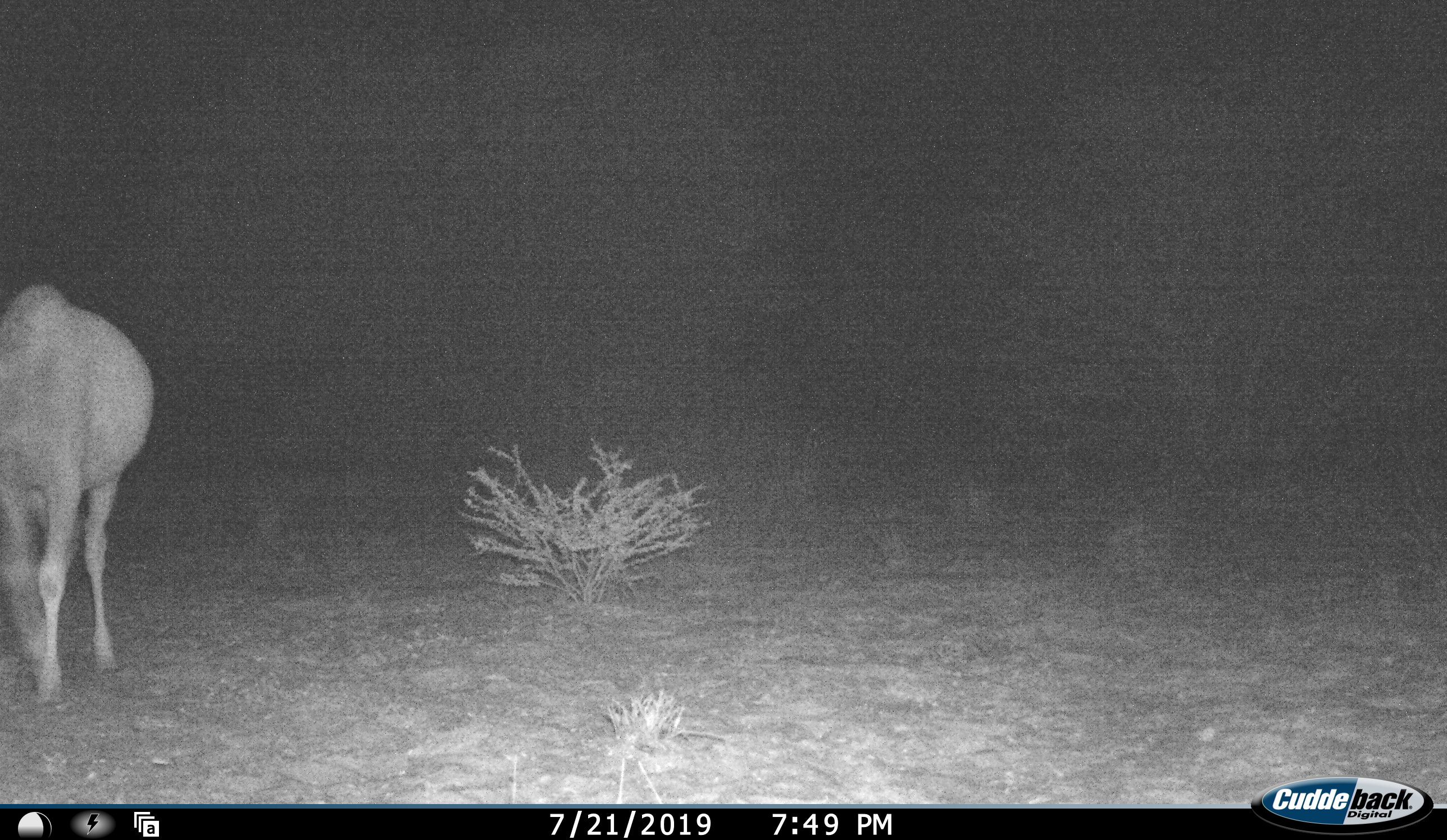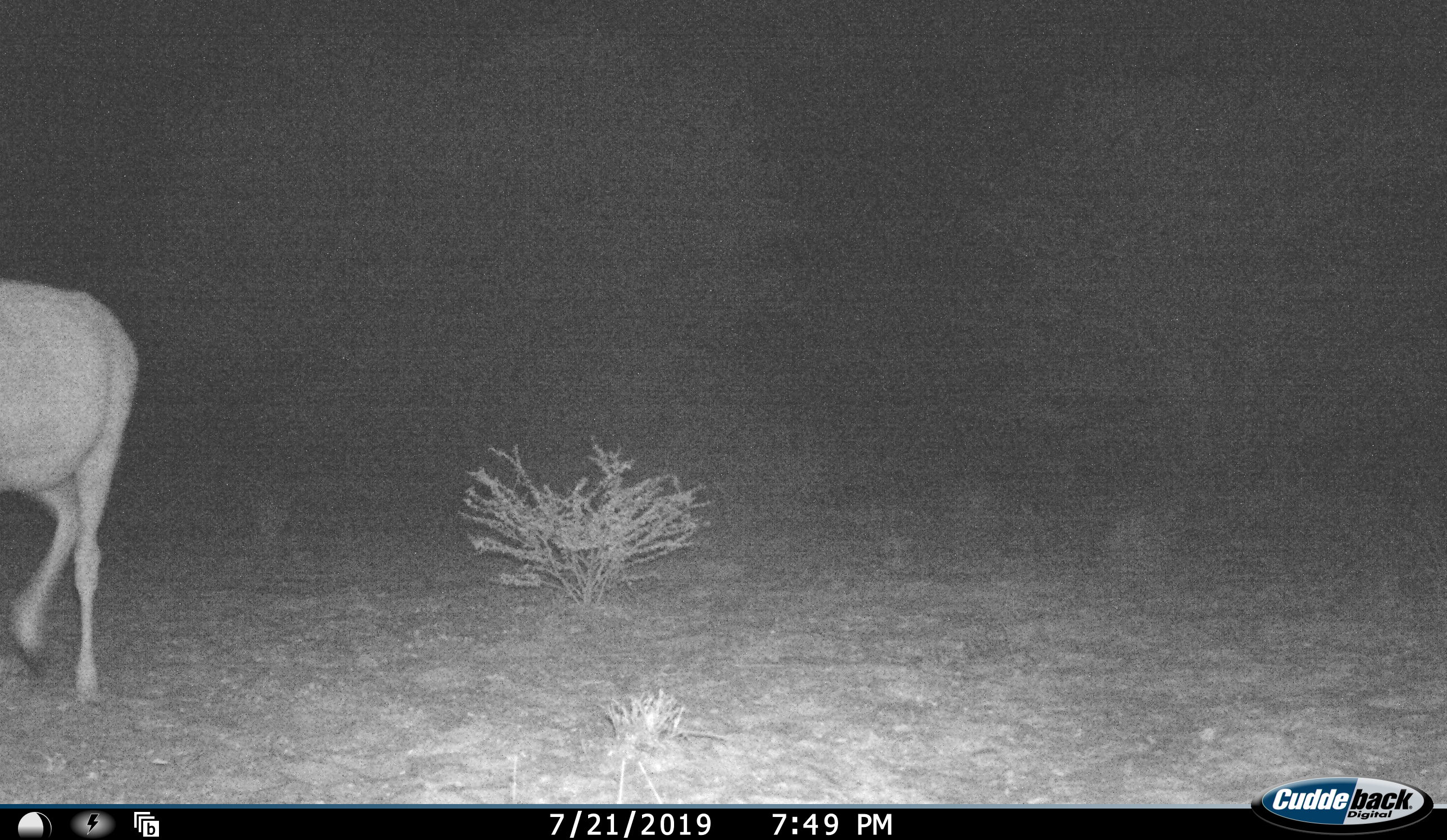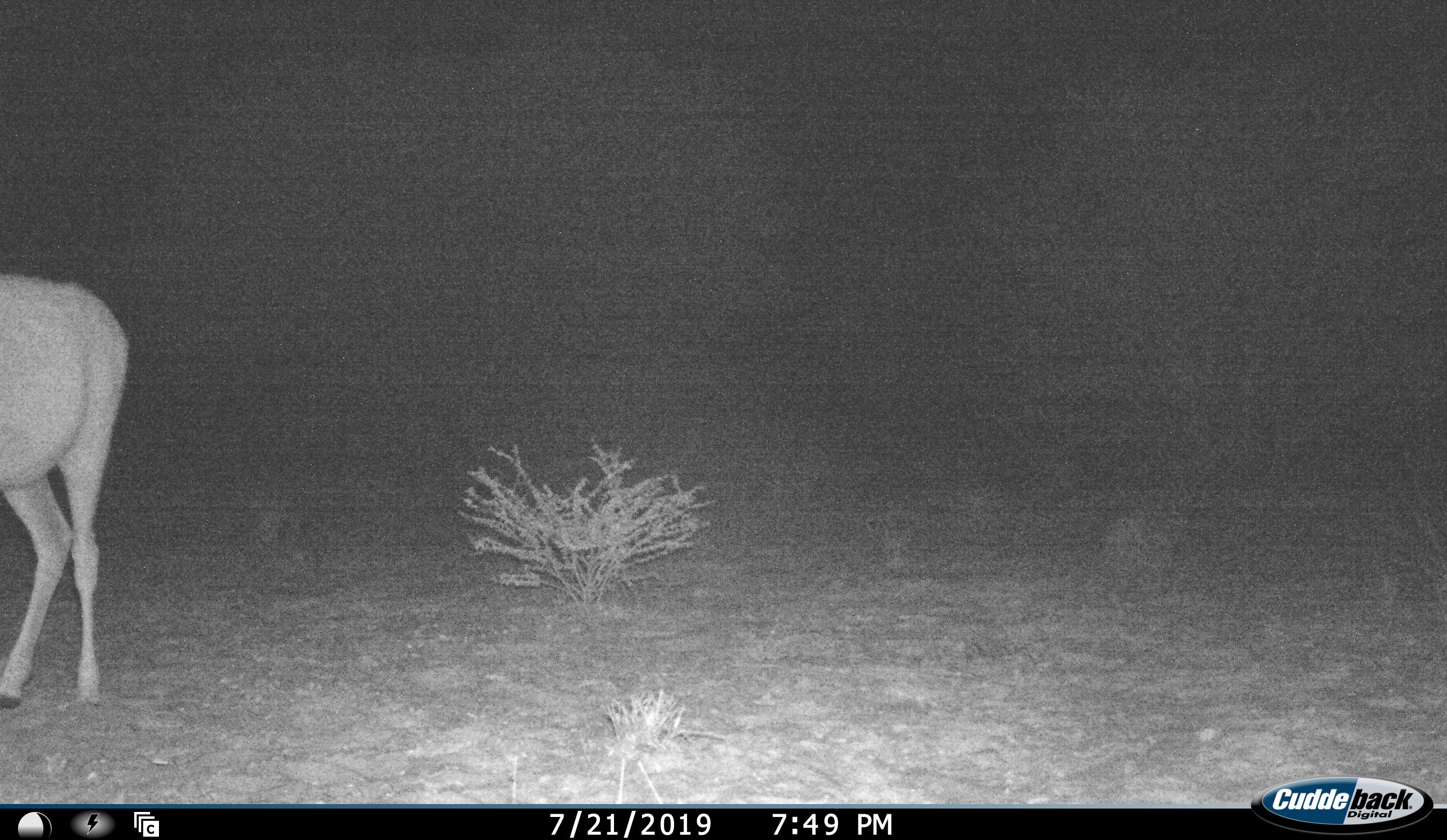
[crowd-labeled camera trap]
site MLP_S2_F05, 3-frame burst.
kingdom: Animalia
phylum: Chordata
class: Mammalia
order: Artiodactyla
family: Bovidae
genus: Tragelaphus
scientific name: Tragelaphus oryx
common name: eland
Eland (Tragelaphus oryx), count 1. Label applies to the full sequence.